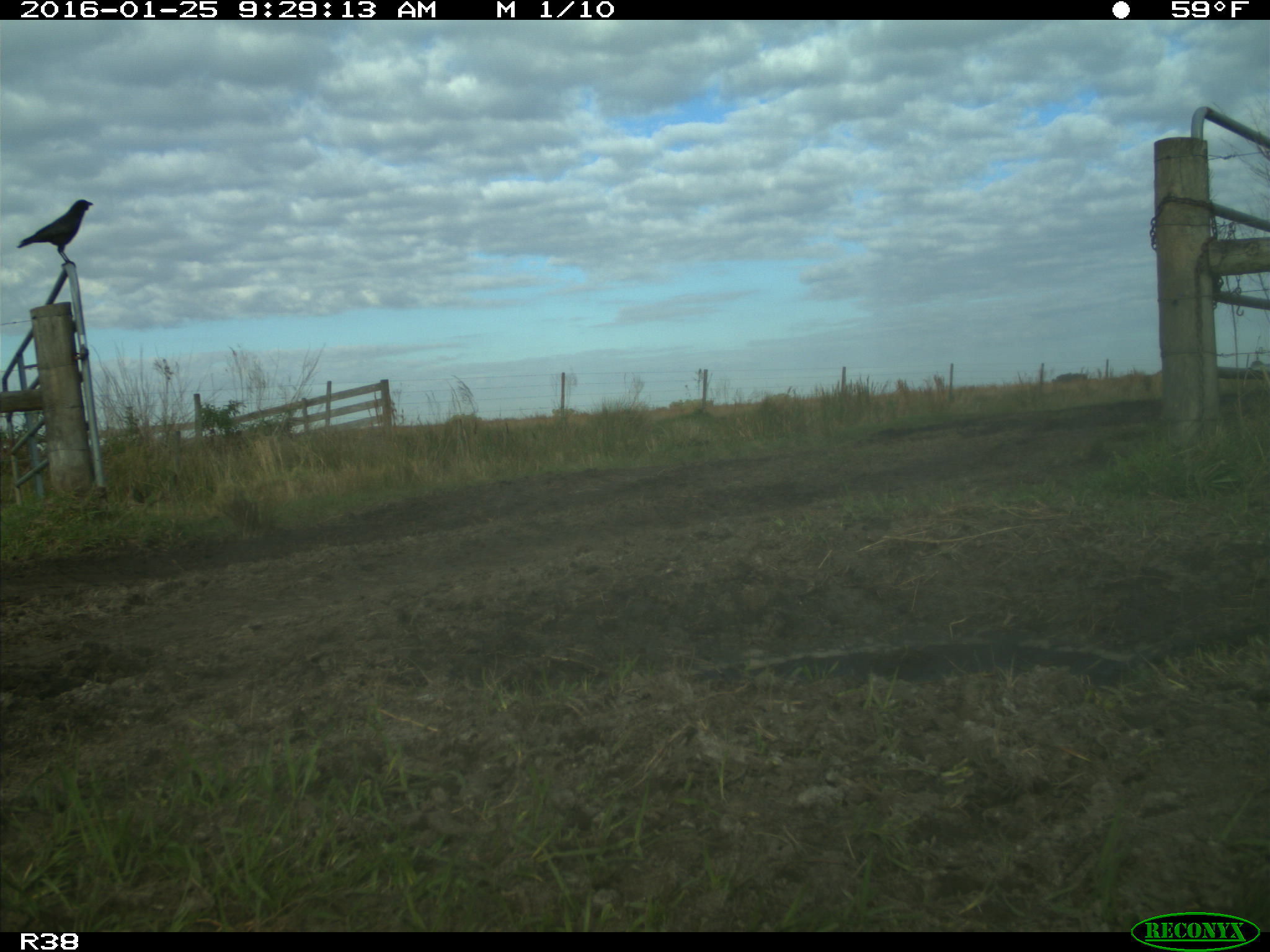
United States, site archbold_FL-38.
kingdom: Animalia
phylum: Chordata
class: Aves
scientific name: Aves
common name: birds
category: unidentified bird